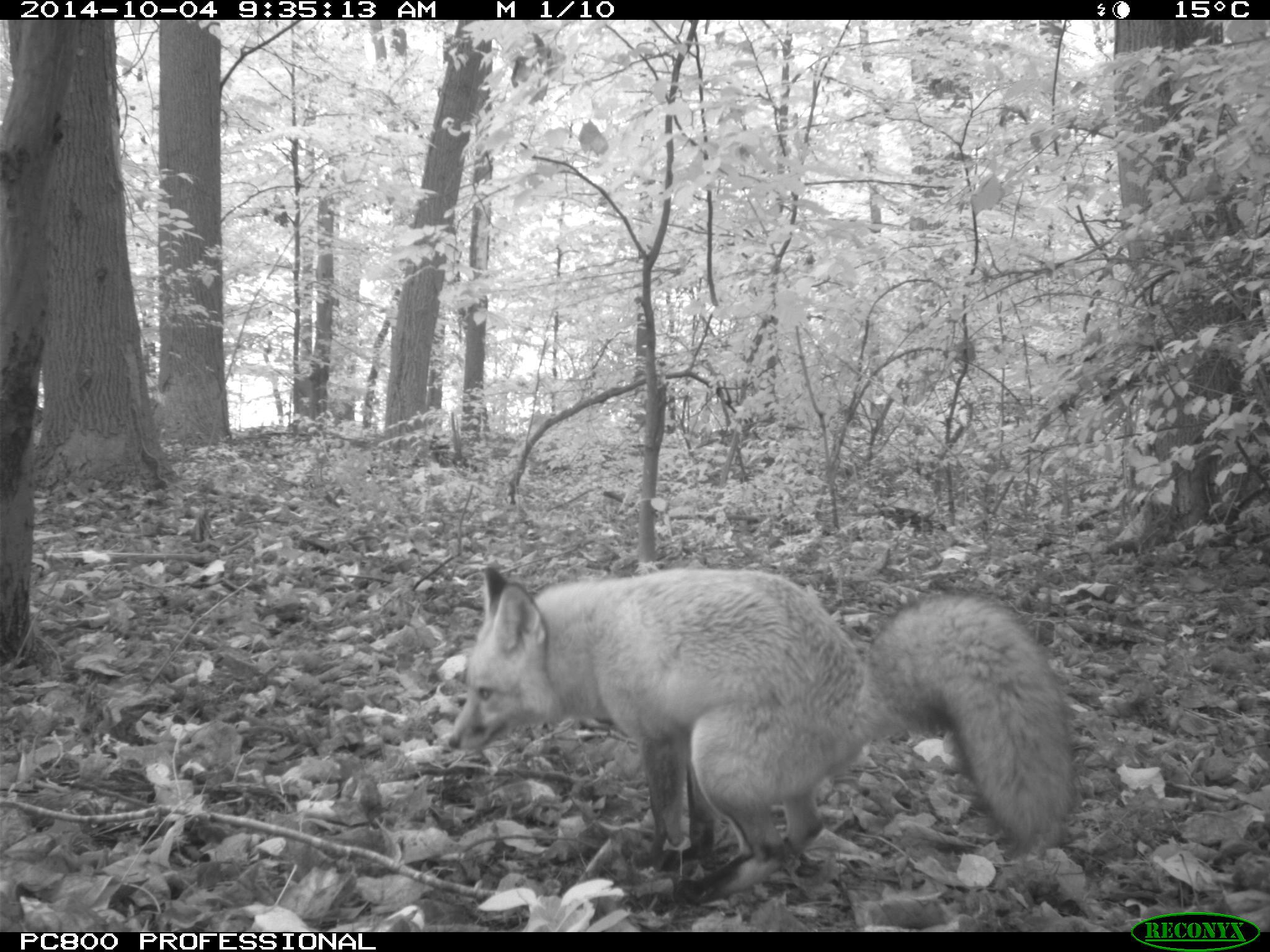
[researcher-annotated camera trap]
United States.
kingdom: Animalia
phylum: Chordata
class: Mammalia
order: Carnivora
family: Canidae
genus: Vulpes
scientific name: Vulpes vulpes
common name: red fox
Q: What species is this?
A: Red Fox (Vulpes vulpes).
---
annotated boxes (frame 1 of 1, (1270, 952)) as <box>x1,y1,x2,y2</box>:
Red Fox: <box>441,560,1083,876</box>